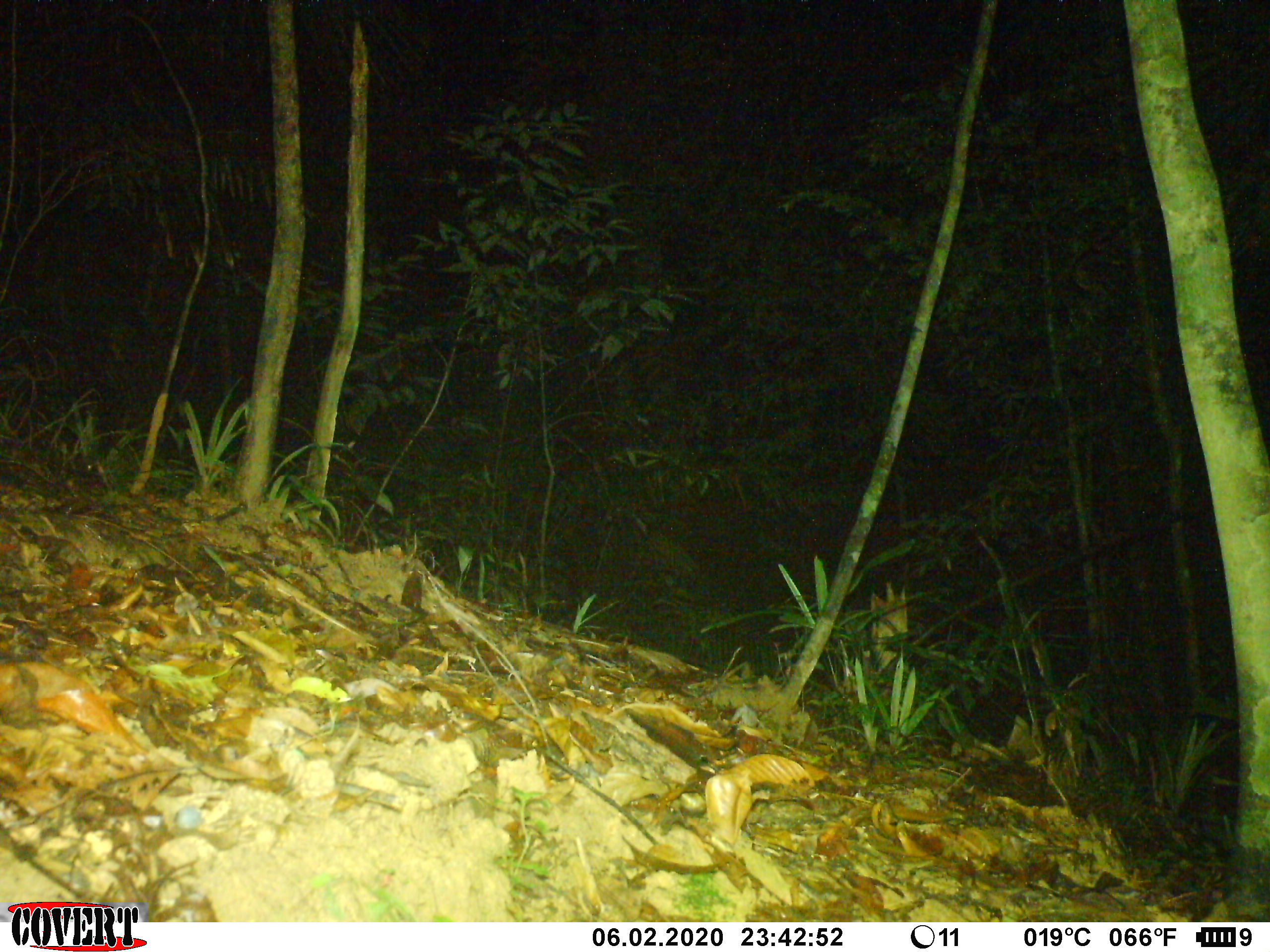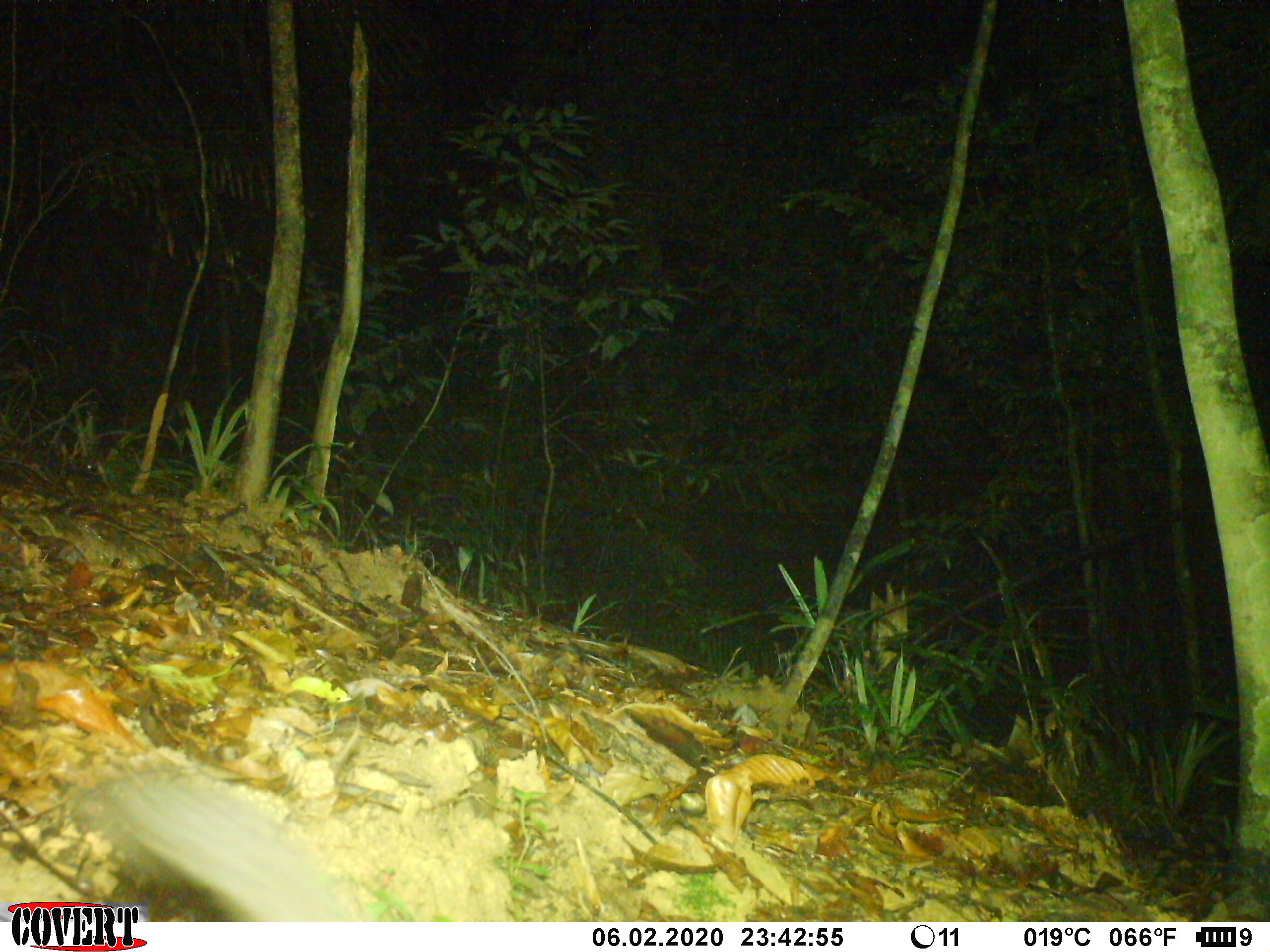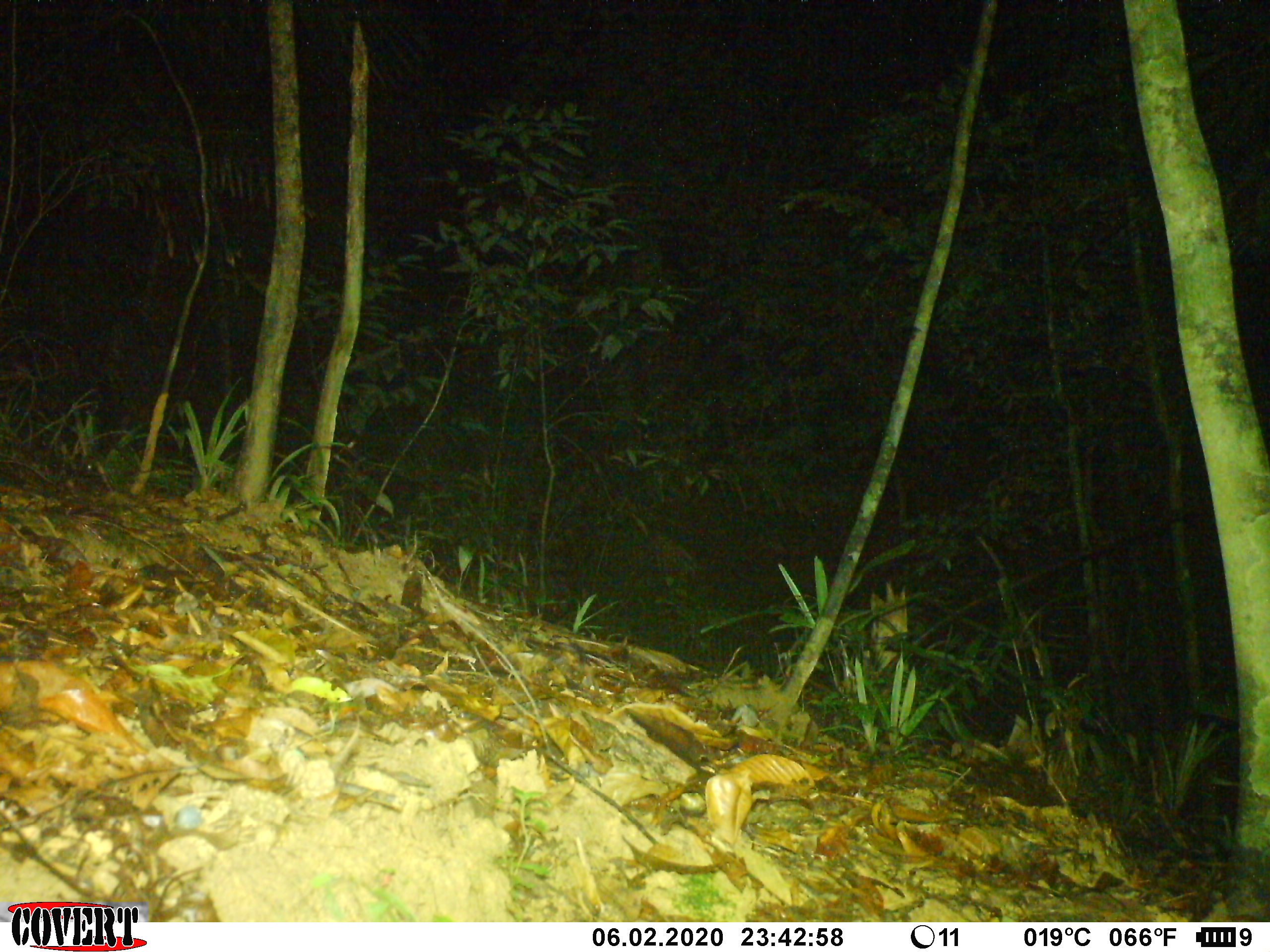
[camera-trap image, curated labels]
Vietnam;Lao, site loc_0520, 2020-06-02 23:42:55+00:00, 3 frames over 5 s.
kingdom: Animalia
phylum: Chordata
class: Mammalia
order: Carnivora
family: Mustelidae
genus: Melogale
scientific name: Melogale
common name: ferret badger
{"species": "ferret badger (Melogale)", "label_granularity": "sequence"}